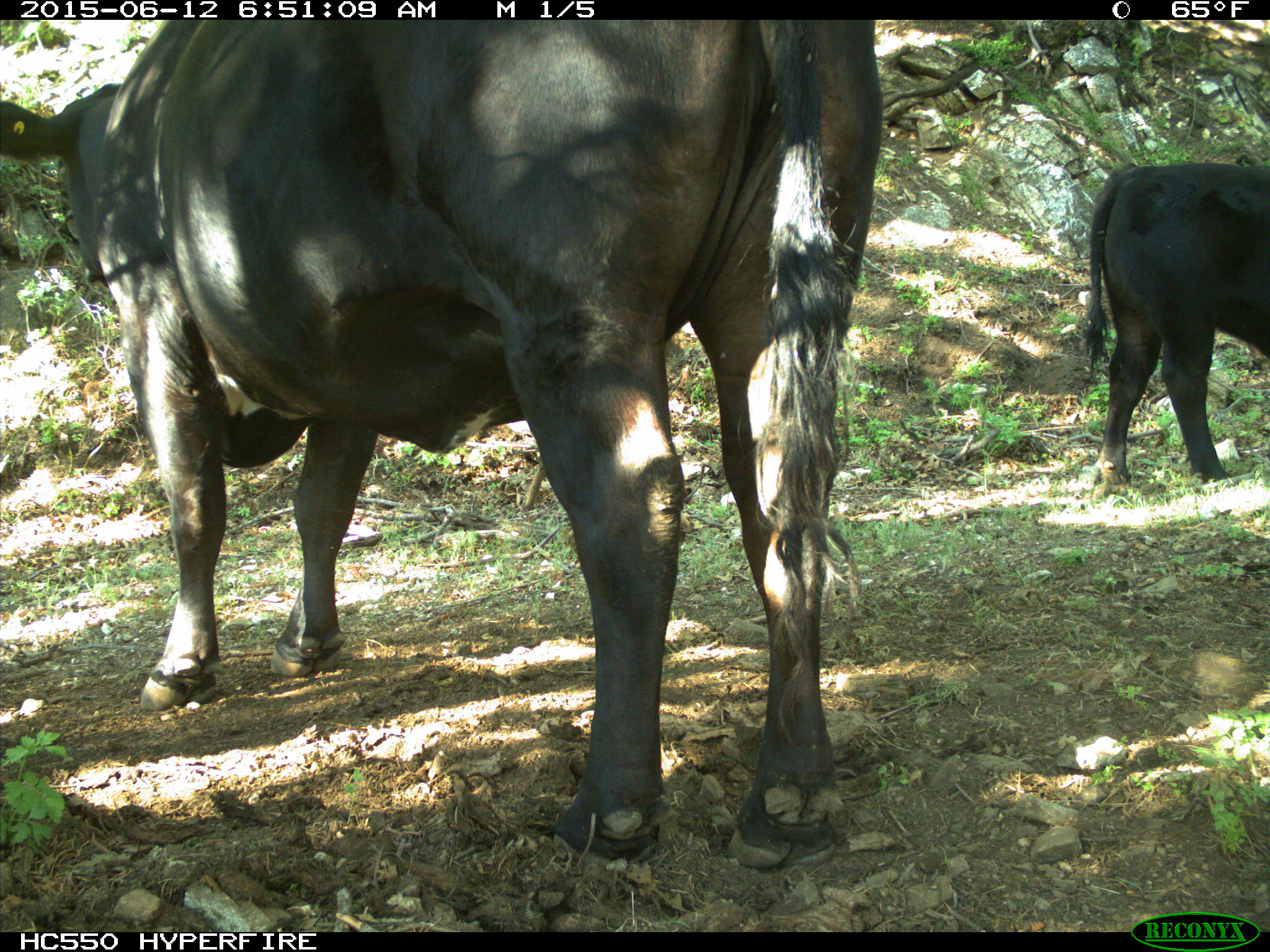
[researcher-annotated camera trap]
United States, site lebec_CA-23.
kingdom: Animalia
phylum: Chordata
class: Mammalia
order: Artiodactyla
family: Bovidae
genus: Bos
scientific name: Bos taurus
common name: domestic cow